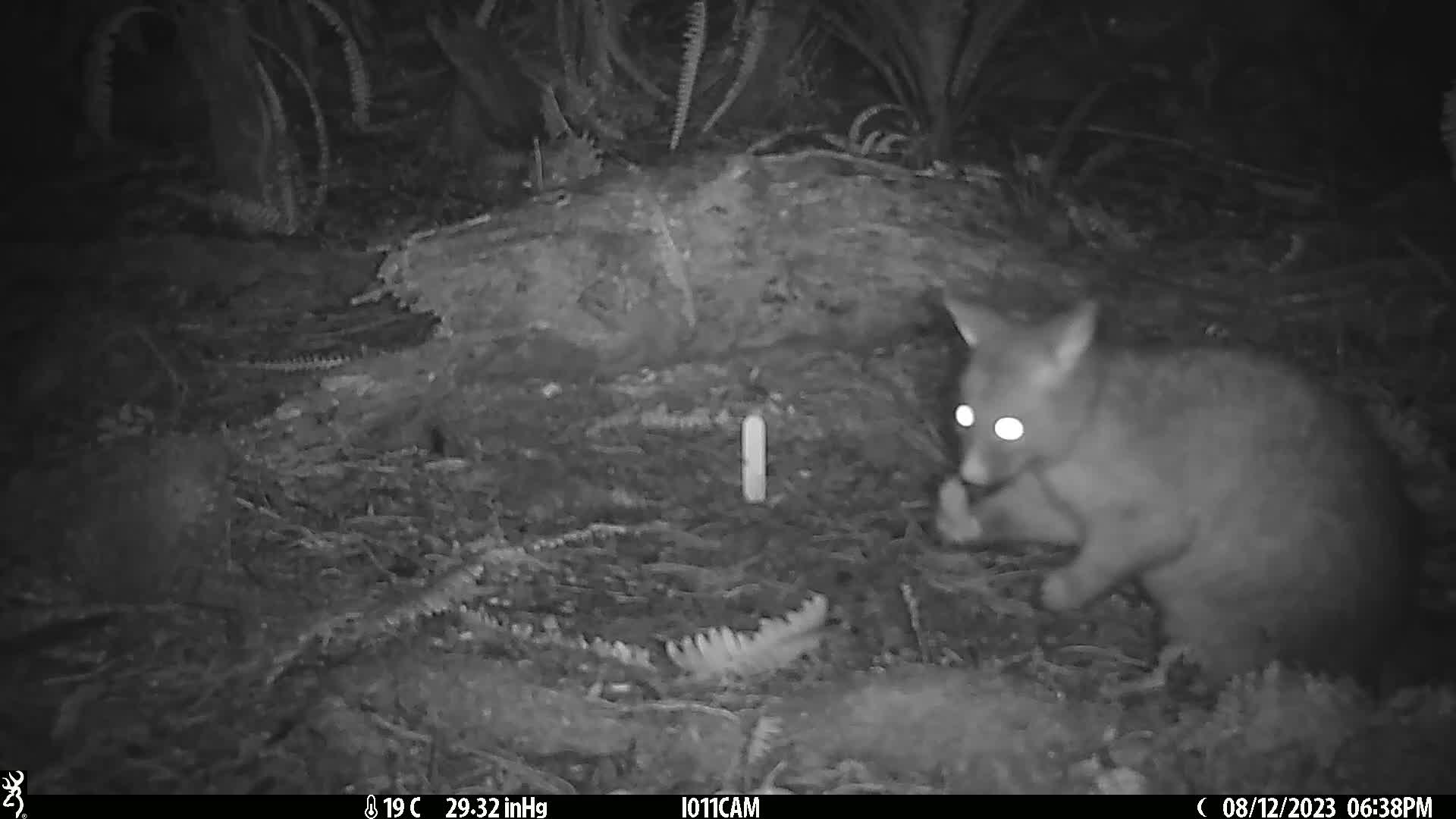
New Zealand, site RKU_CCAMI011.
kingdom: Animalia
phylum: Chordata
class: Mammalia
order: Diprotodontia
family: Phalangeridae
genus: Trichosurus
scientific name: Trichosurus vulpecula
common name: common brushtail possum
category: possum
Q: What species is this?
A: Possum (common brushtail possum) (Trichosurus vulpecula).